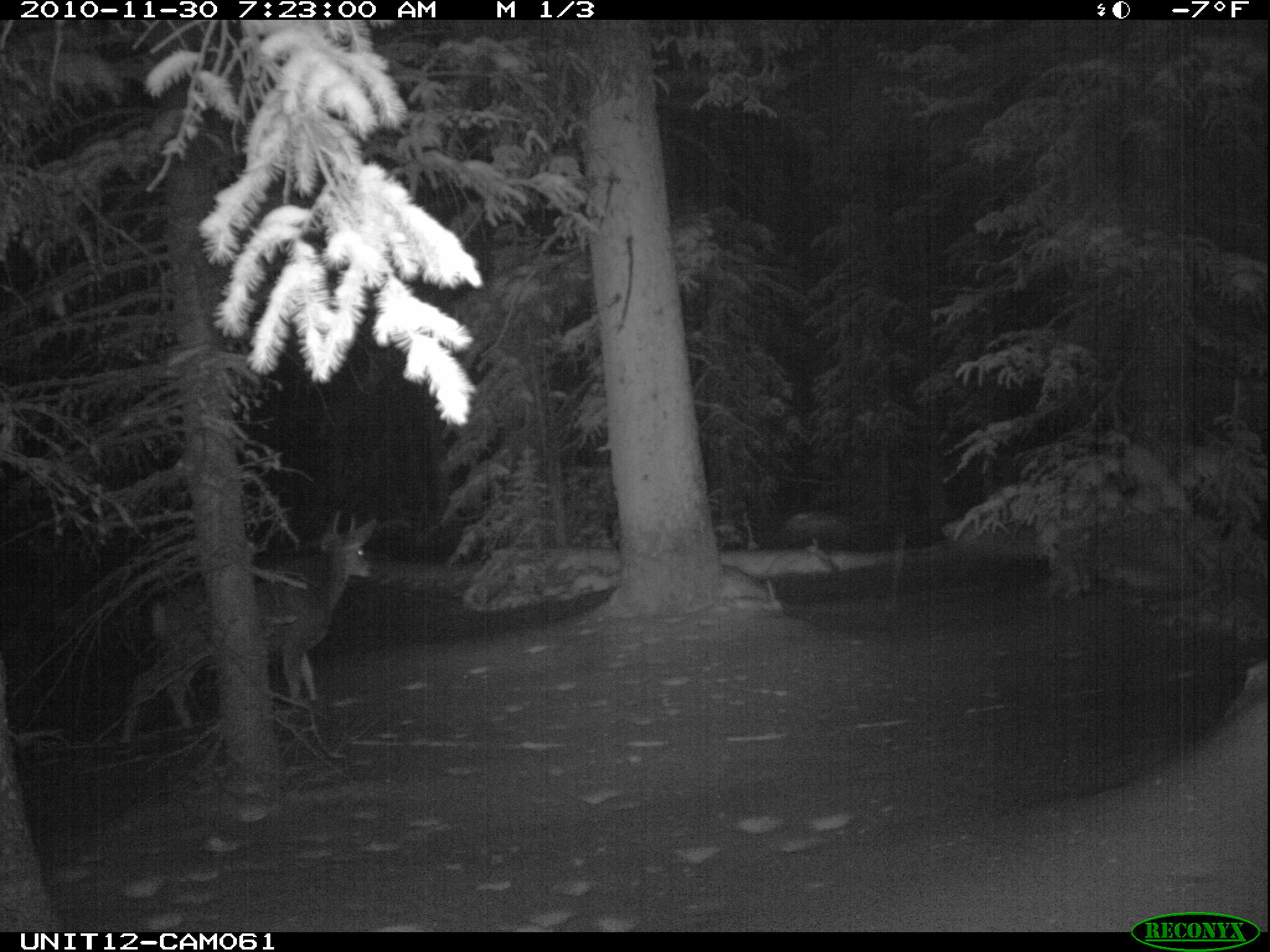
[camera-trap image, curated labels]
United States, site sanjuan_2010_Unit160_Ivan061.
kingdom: Animalia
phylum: Chordata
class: Mammalia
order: Artiodactyla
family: Cervidae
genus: Odocoileus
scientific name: Odocoileus hemionus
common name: mule deer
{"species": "Odocoileus hemionus (mule deer)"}